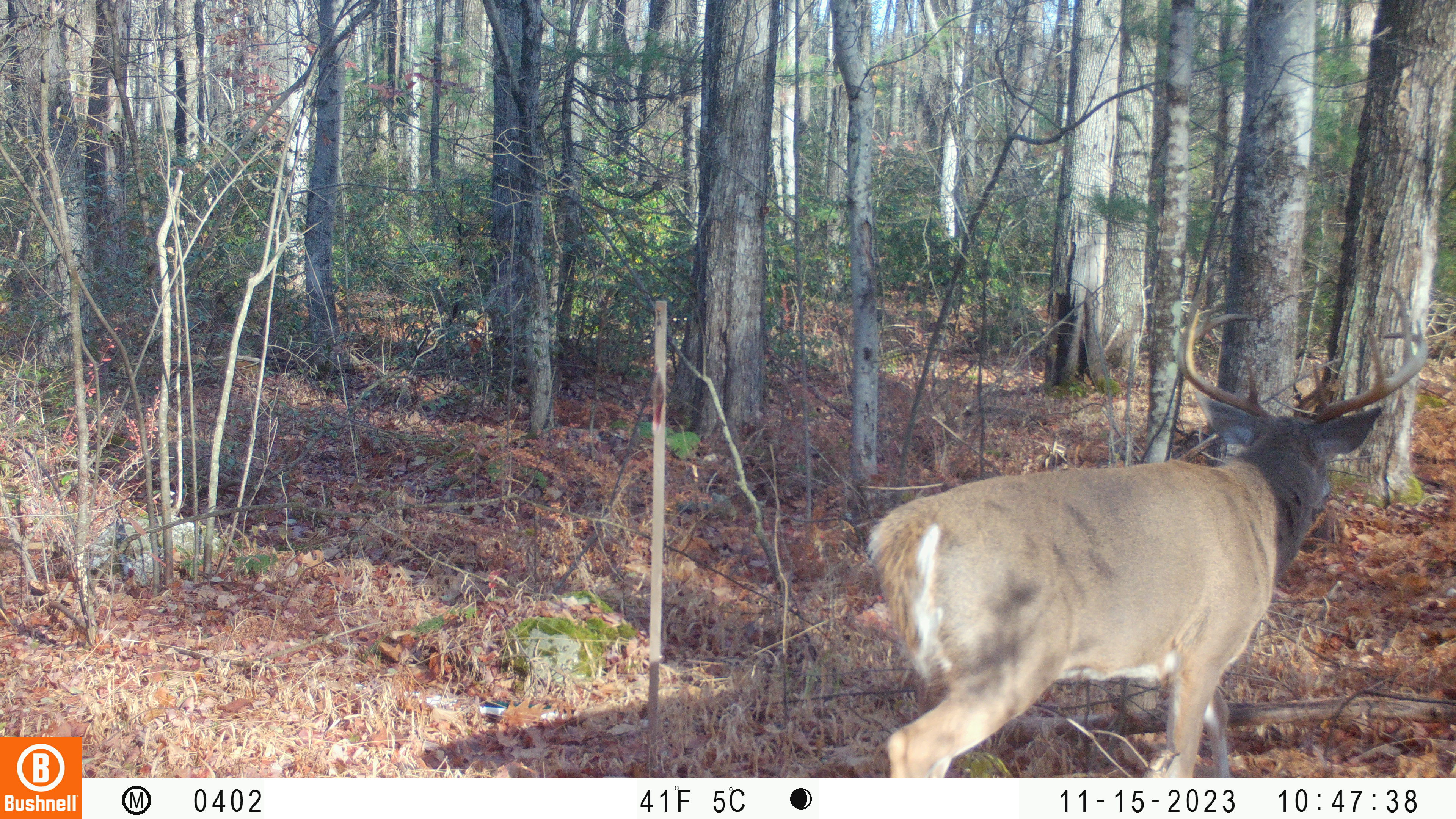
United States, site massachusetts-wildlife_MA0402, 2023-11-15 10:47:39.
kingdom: Animalia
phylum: Chordata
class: Mammalia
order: Artiodactyla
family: Cervidae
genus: Odocoileus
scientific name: Odocoileus virginianus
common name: white-tailed deer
White-tailed deer (Odocoileus virginianus).